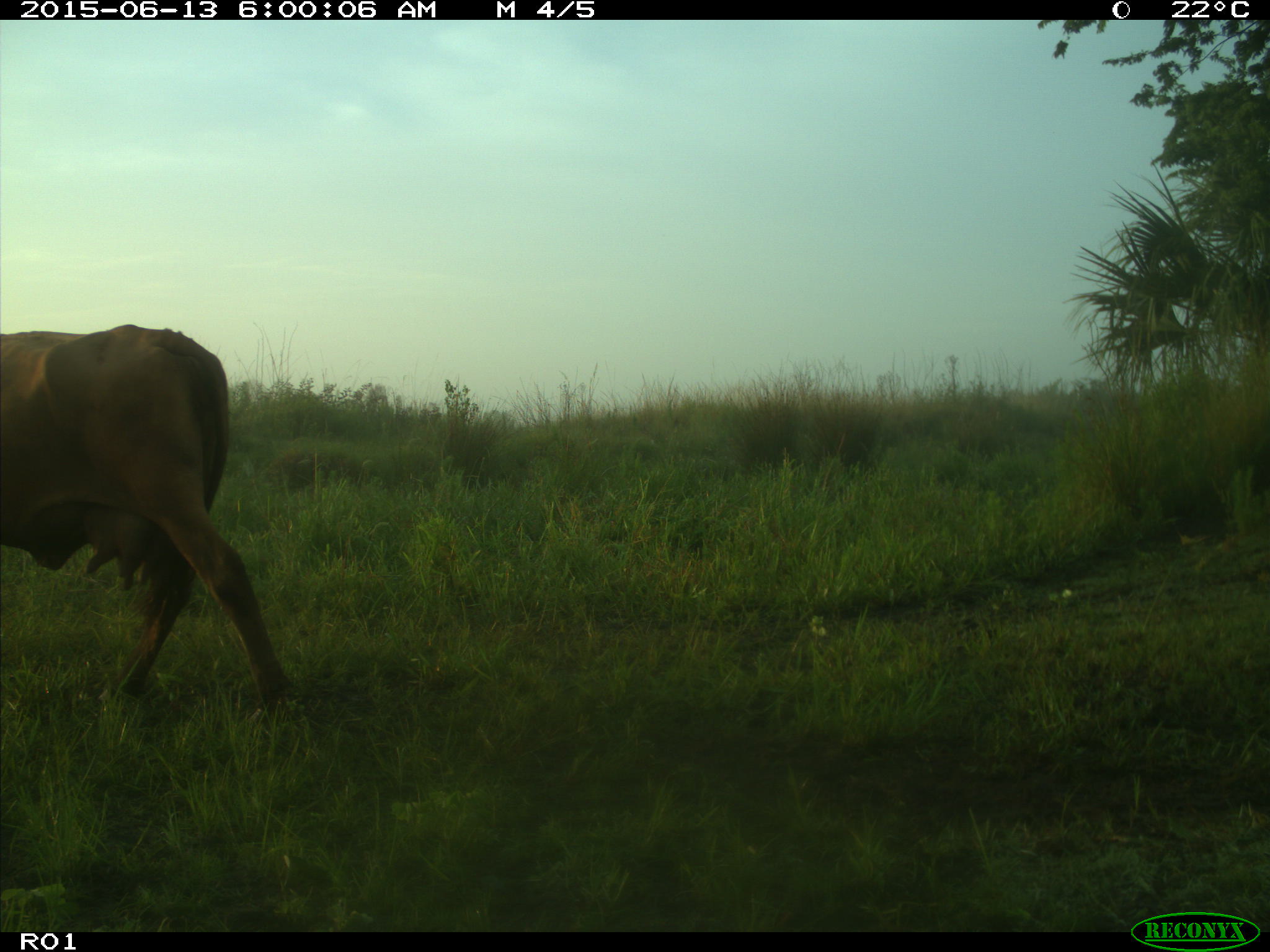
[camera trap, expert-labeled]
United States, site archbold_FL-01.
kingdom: Animalia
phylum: Chordata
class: Mammalia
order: Artiodactyla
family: Bovidae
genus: Bos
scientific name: Bos taurus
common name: domestic cow